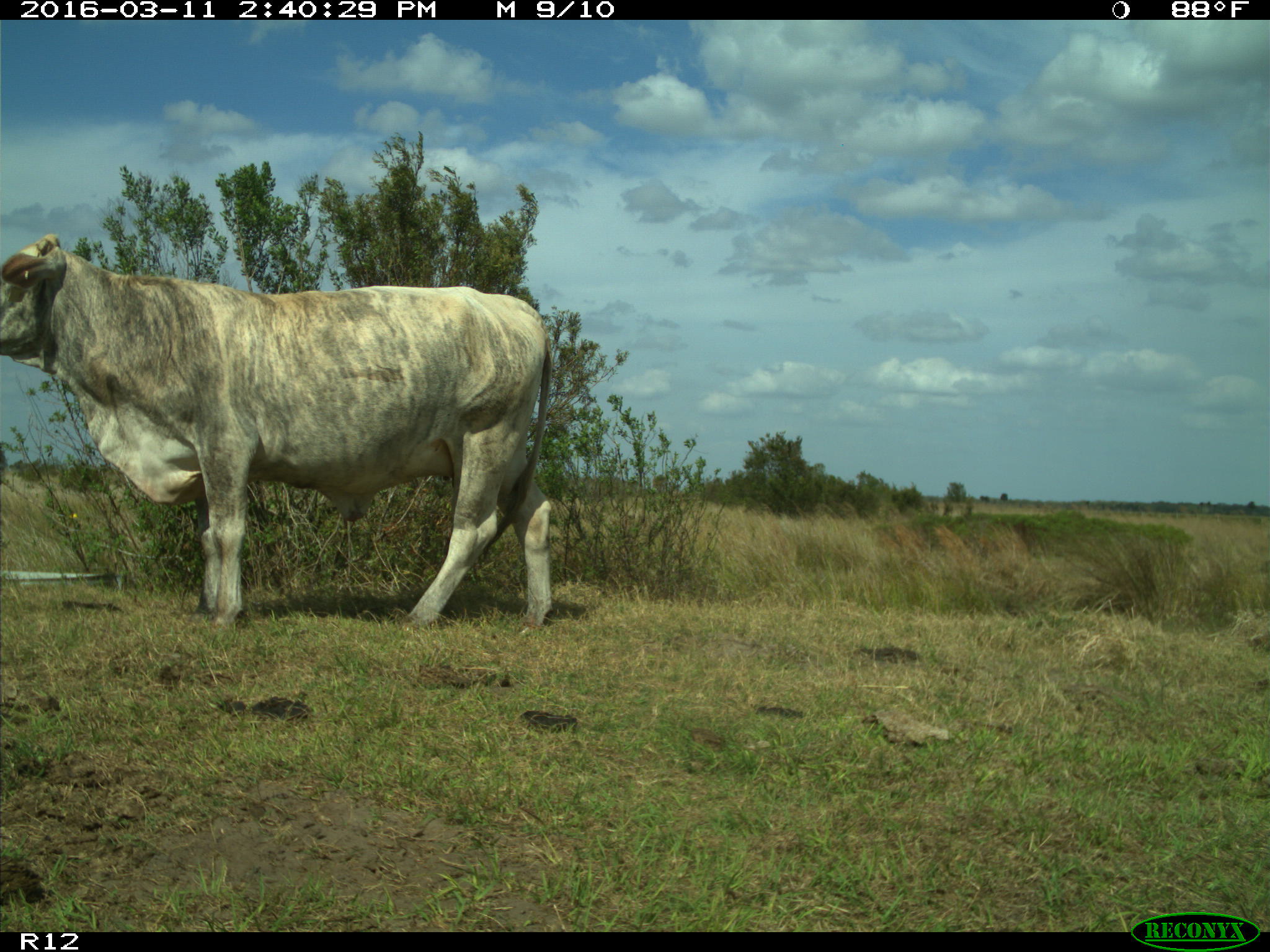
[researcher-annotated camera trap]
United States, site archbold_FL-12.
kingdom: Animalia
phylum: Chordata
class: Mammalia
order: Artiodactyla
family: Bovidae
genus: Bos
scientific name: Bos taurus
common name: domestic cow